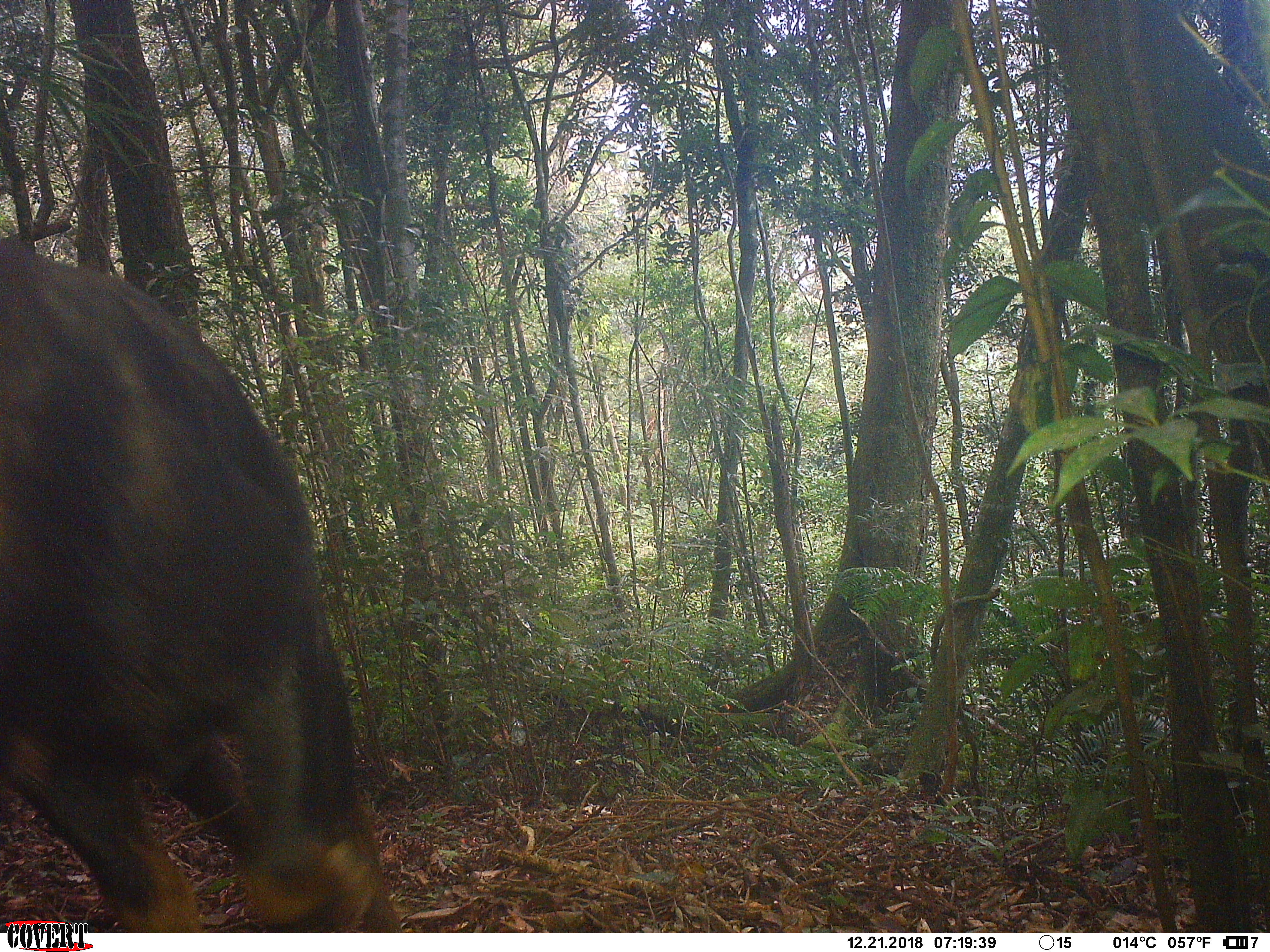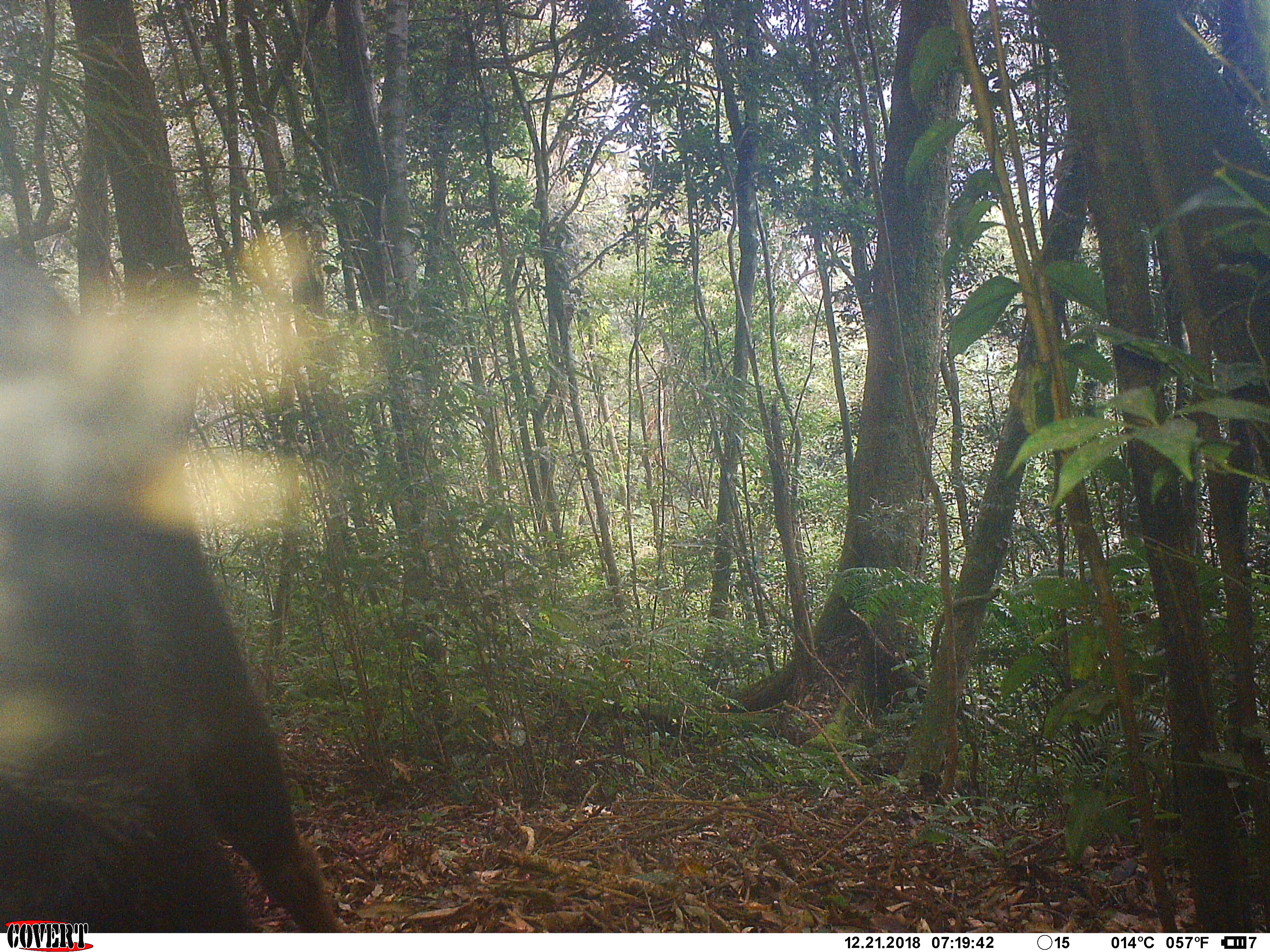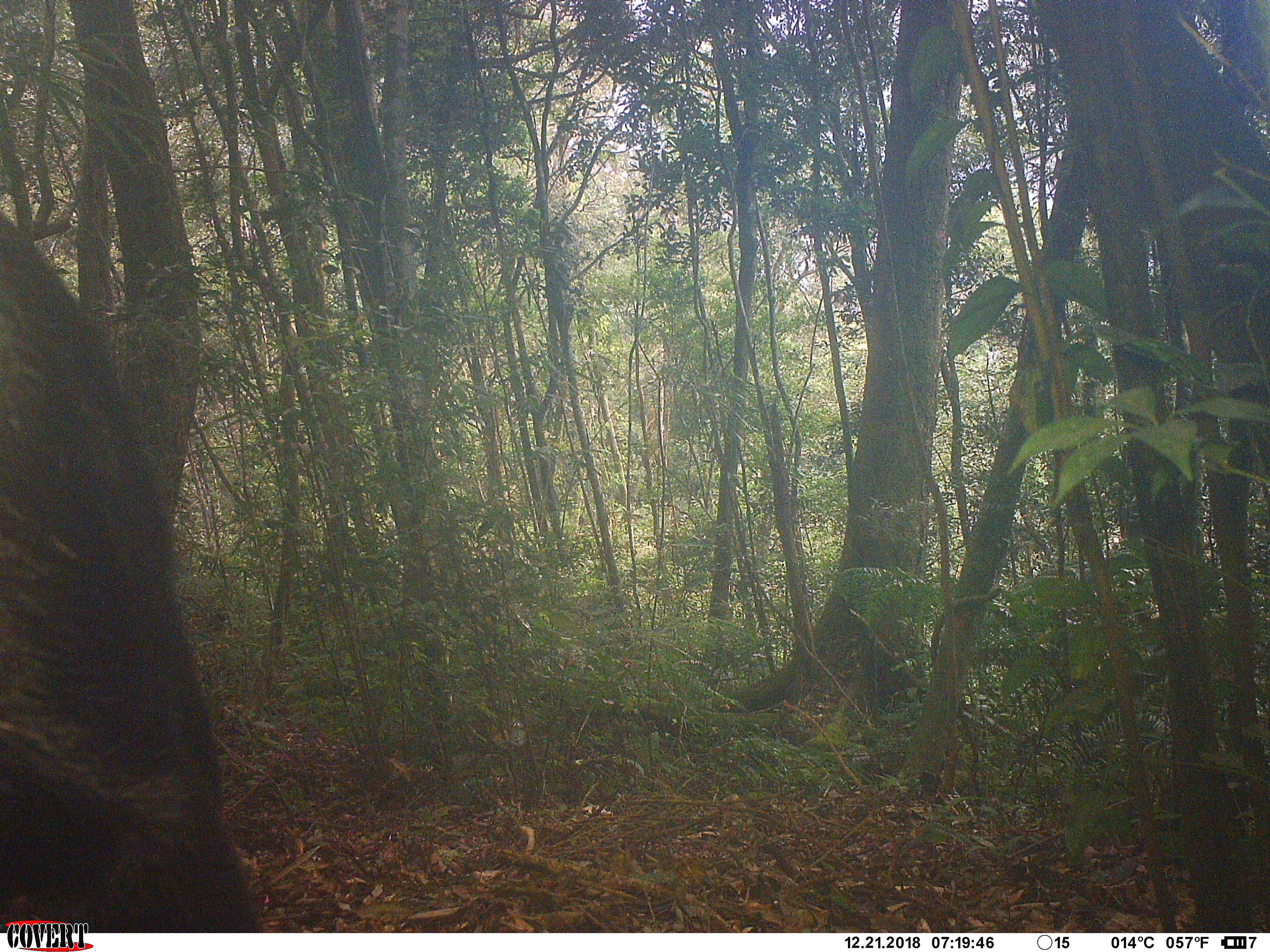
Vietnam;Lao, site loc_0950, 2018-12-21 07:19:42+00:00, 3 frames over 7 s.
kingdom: Animalia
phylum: Chordata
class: Mammalia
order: Artiodactyla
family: Bovidae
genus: Capricornis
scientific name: Capricornis sumatraensis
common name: chinese serow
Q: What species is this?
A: Chinese serow (Capricornis sumatraensis).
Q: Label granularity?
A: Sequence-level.